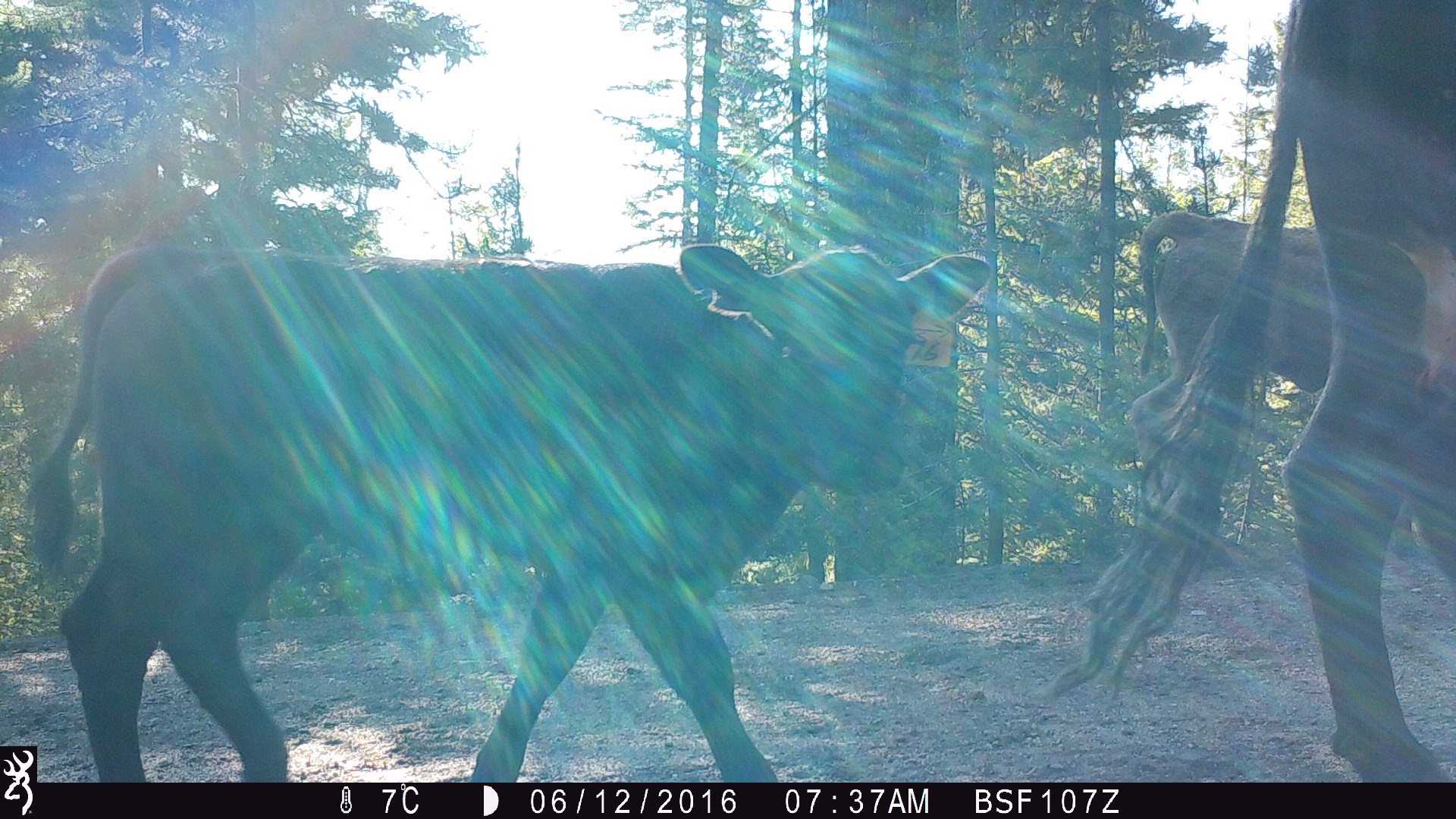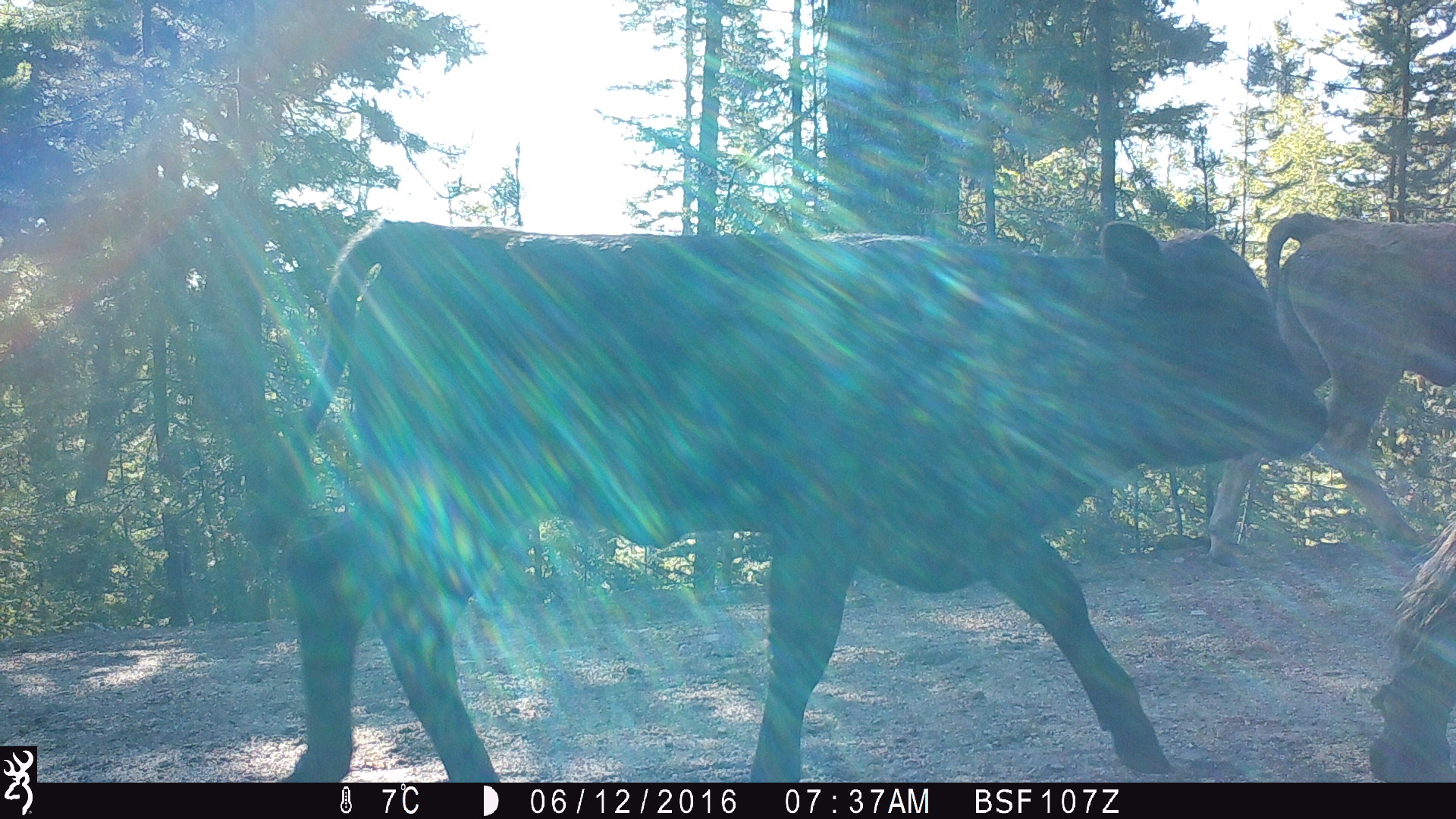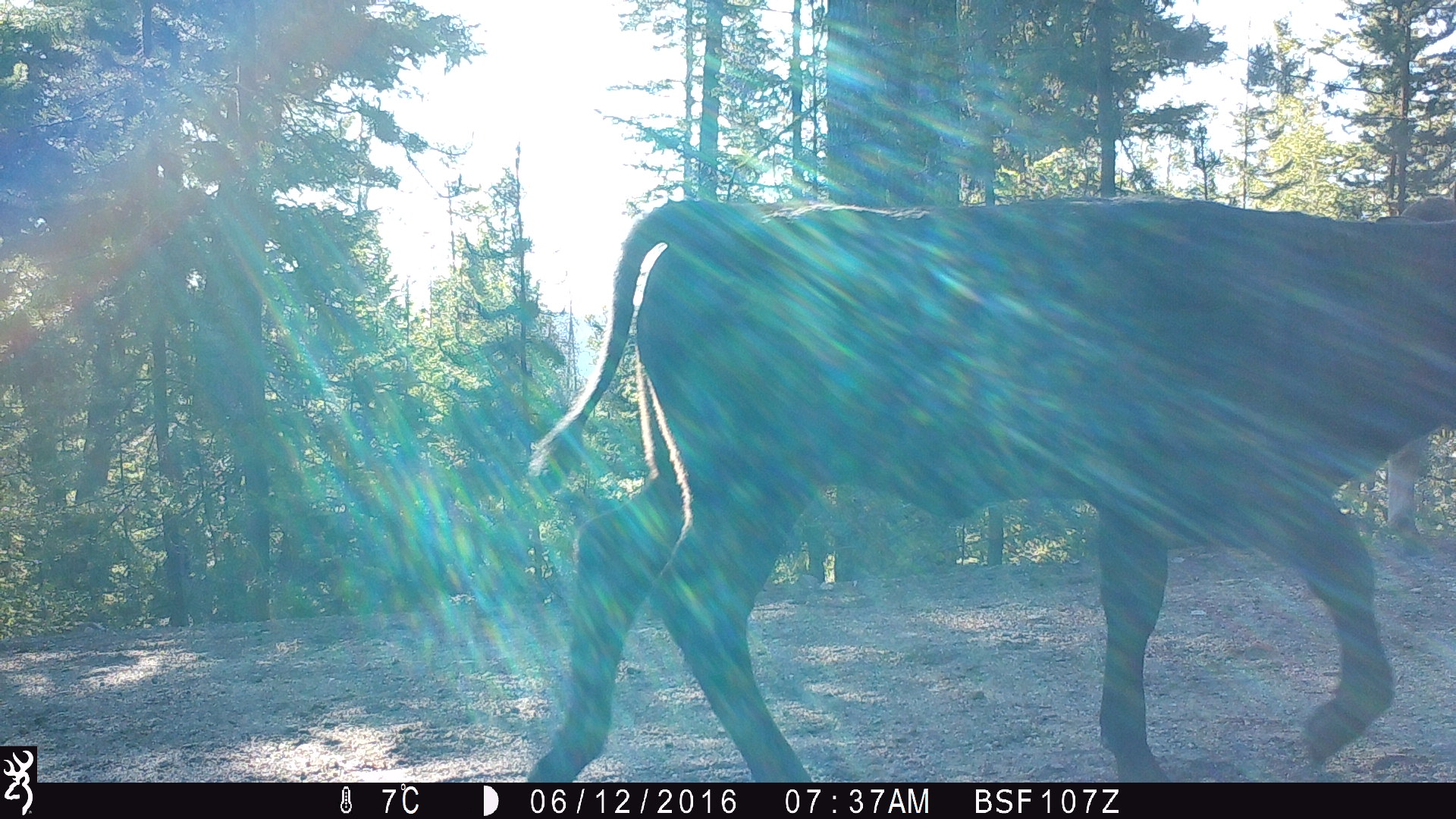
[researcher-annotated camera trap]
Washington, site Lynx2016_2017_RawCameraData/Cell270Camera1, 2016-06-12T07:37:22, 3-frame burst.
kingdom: Animalia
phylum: Chordata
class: Mammalia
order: Artiodactyla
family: Bovidae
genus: Bos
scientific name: Bos taurus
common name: domestic cattle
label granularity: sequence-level